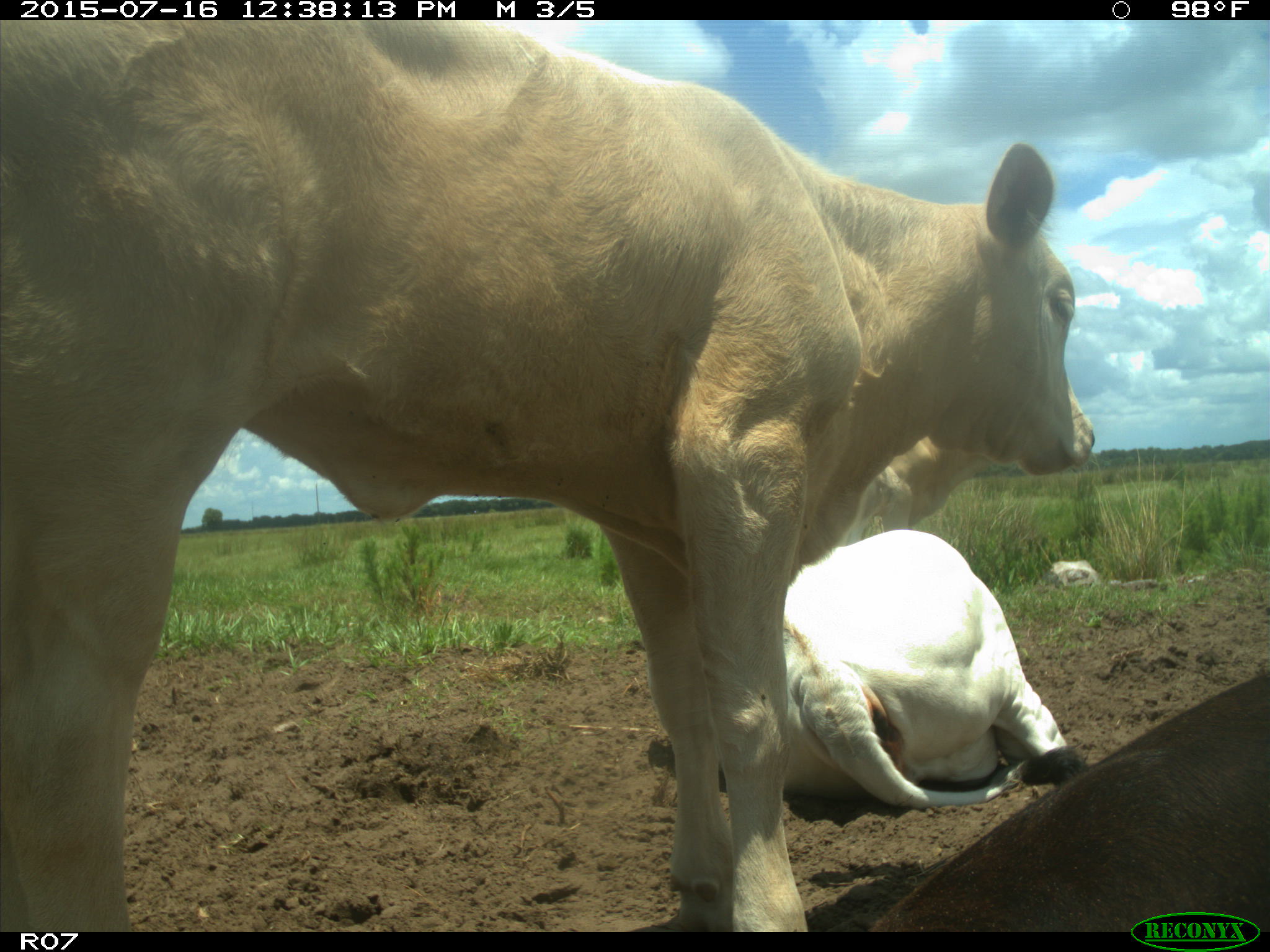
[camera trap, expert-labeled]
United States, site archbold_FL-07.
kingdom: Animalia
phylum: Chordata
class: Mammalia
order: Artiodactyla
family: Bovidae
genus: Bos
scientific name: Bos taurus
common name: domestic cow